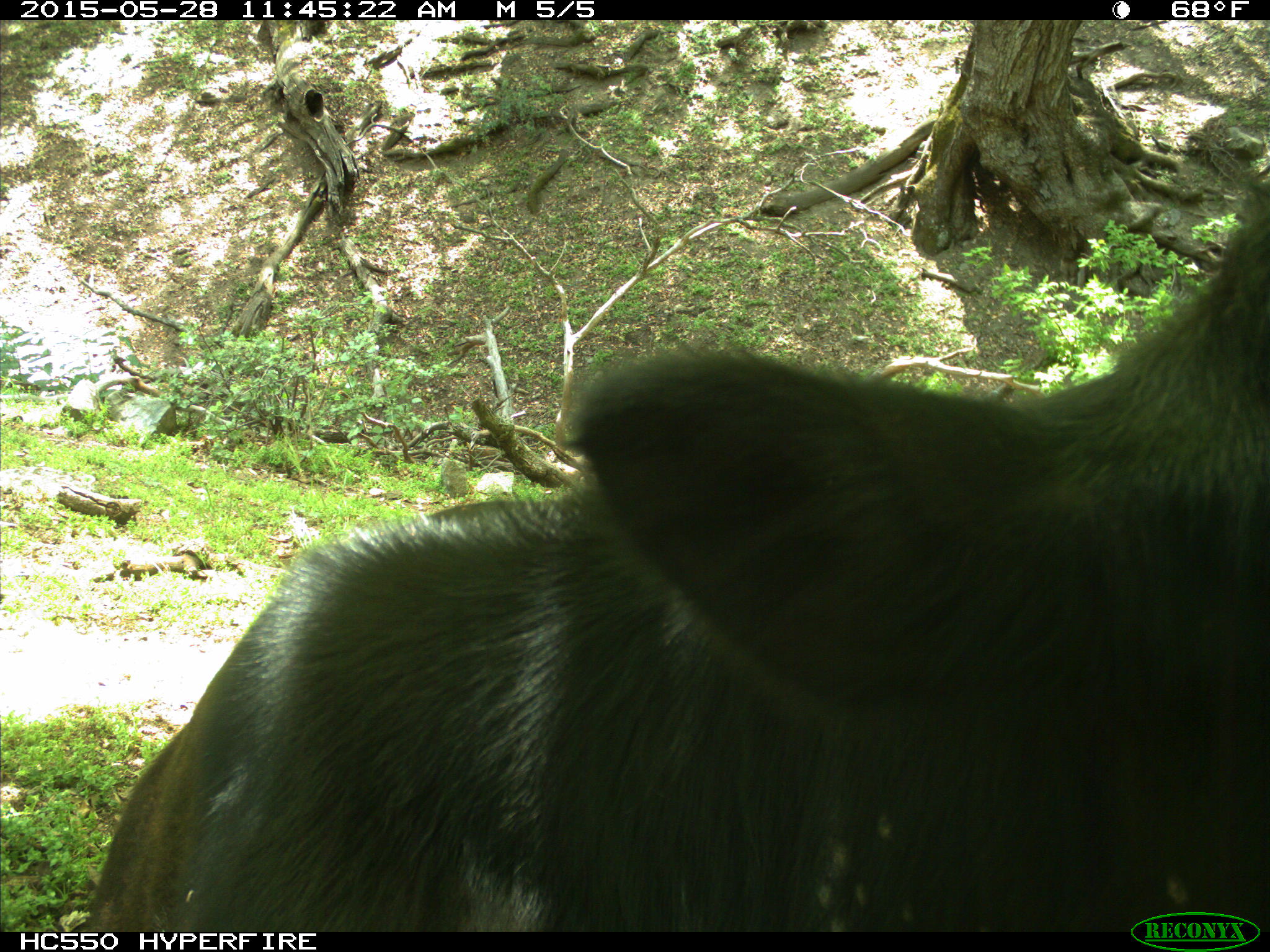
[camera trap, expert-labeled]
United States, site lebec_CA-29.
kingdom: Animalia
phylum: Chordata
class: Mammalia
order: Artiodactyla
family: Bovidae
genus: Bos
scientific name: Bos taurus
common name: domestic cow